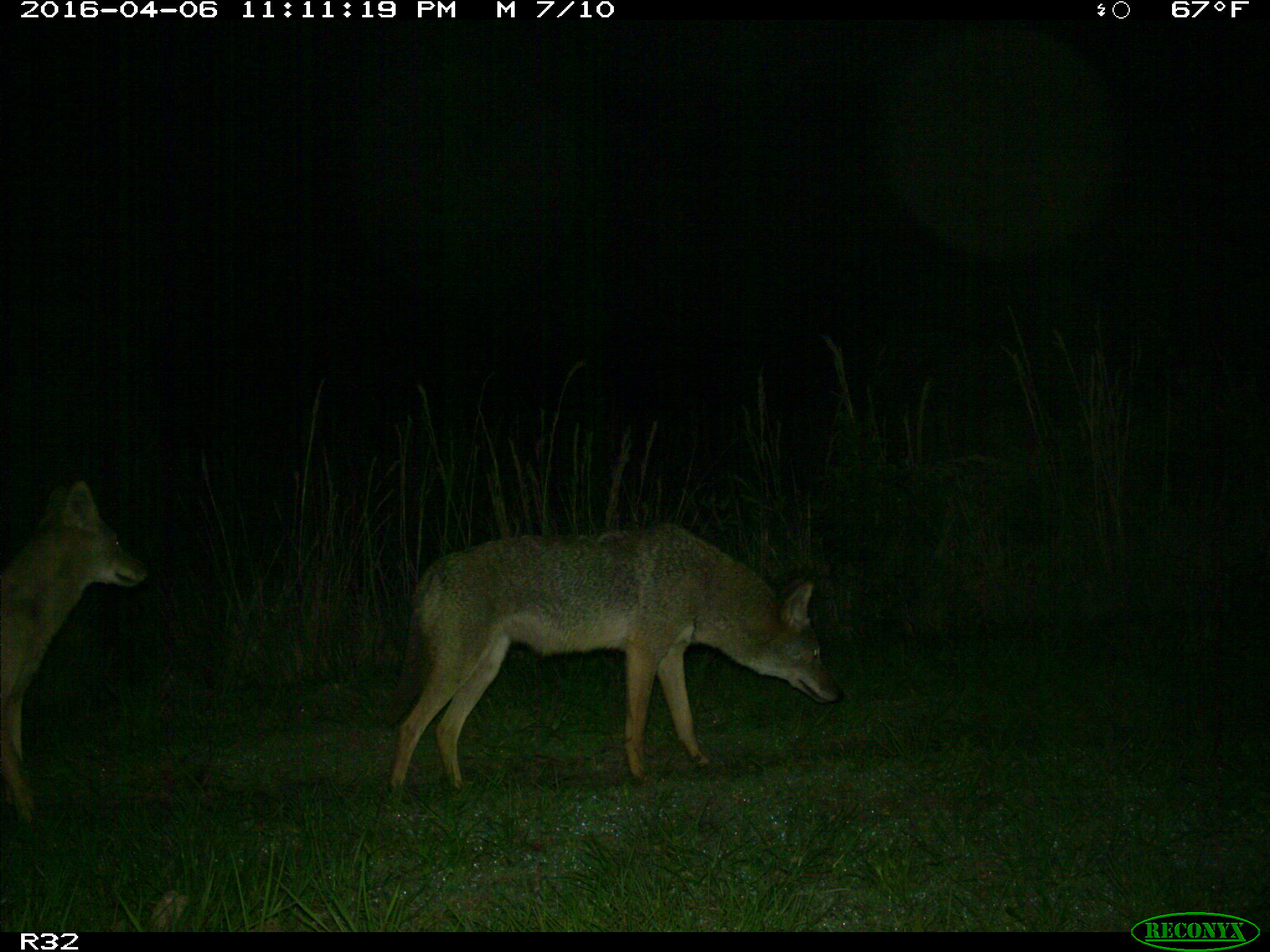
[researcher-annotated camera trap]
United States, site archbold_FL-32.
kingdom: Animalia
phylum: Chordata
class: Mammalia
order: Carnivora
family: Canidae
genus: Canis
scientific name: Canis latrans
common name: coyote